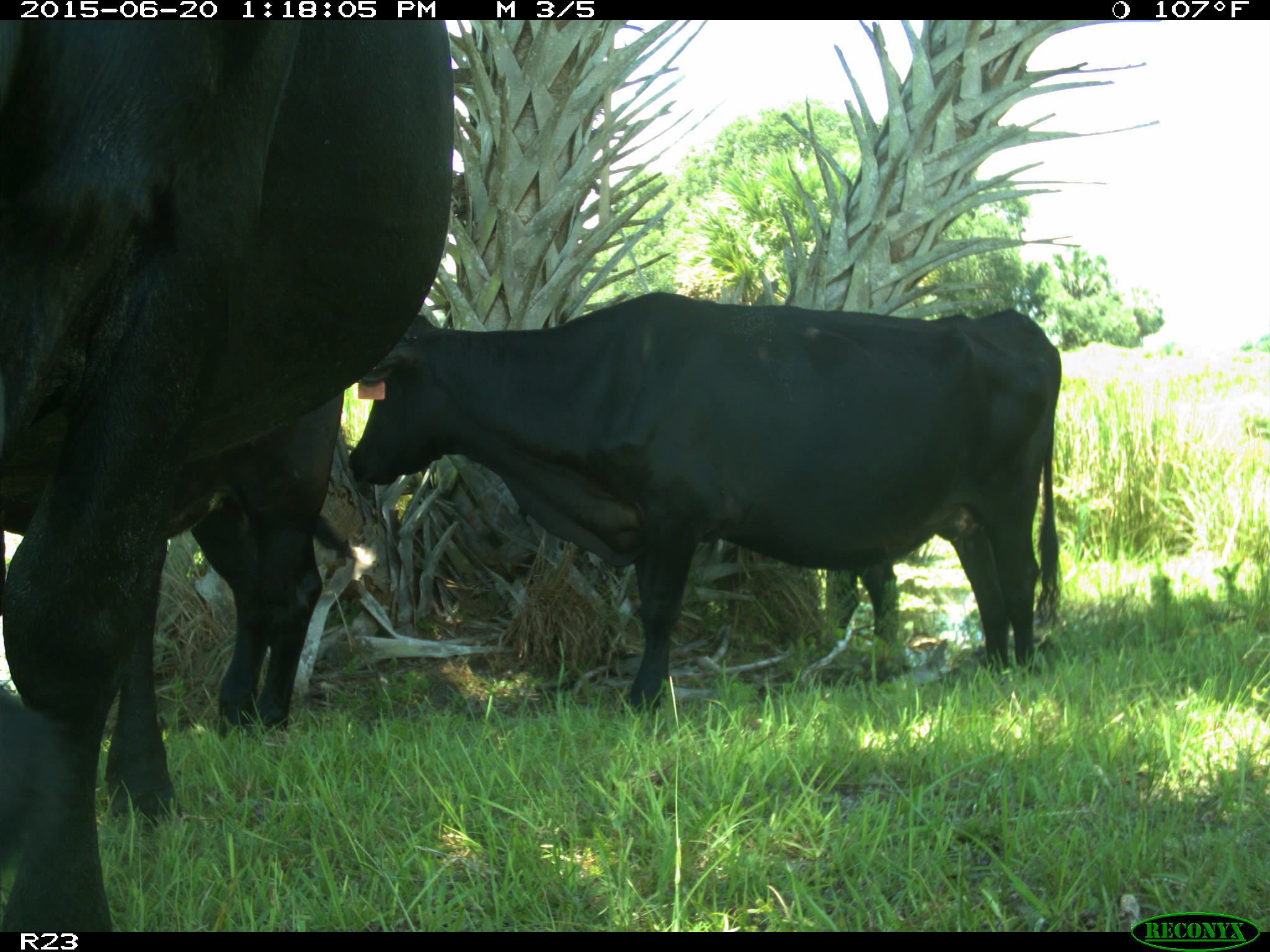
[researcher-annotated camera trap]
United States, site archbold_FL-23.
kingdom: Animalia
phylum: Chordata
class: Mammalia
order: Artiodactyla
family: Bovidae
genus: Bos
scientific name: Bos taurus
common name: domestic cow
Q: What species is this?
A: Bos taurus (domestic cow).